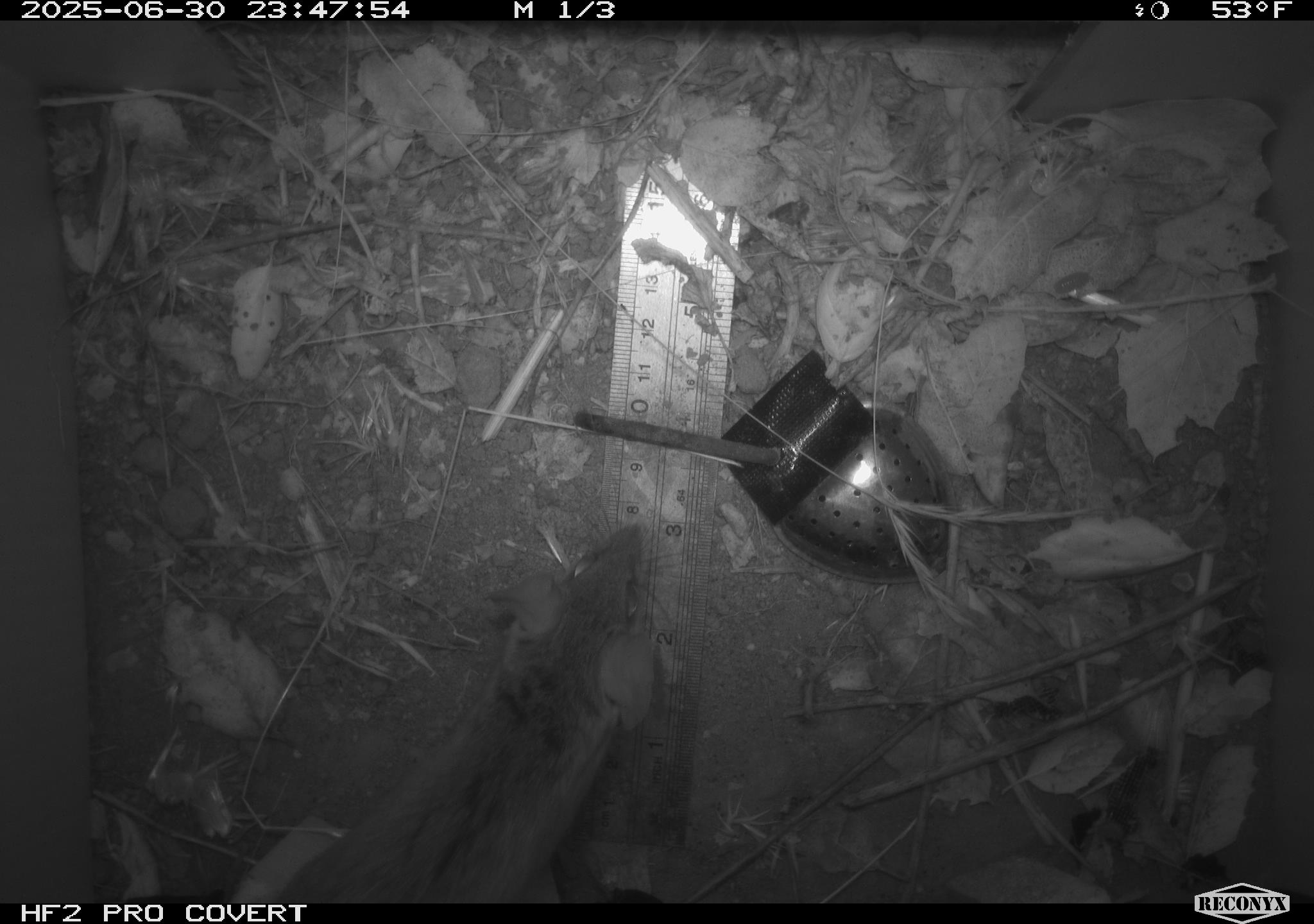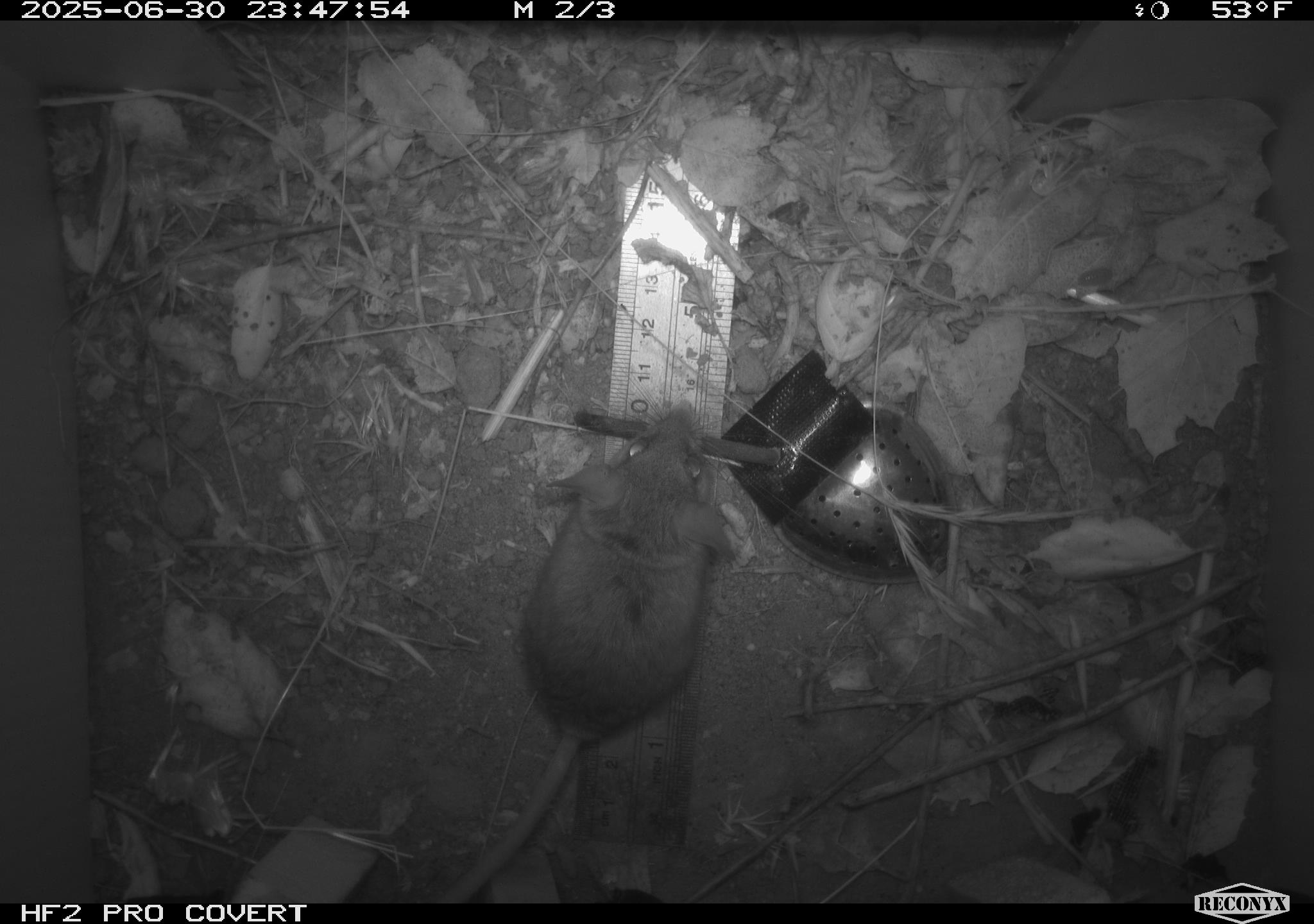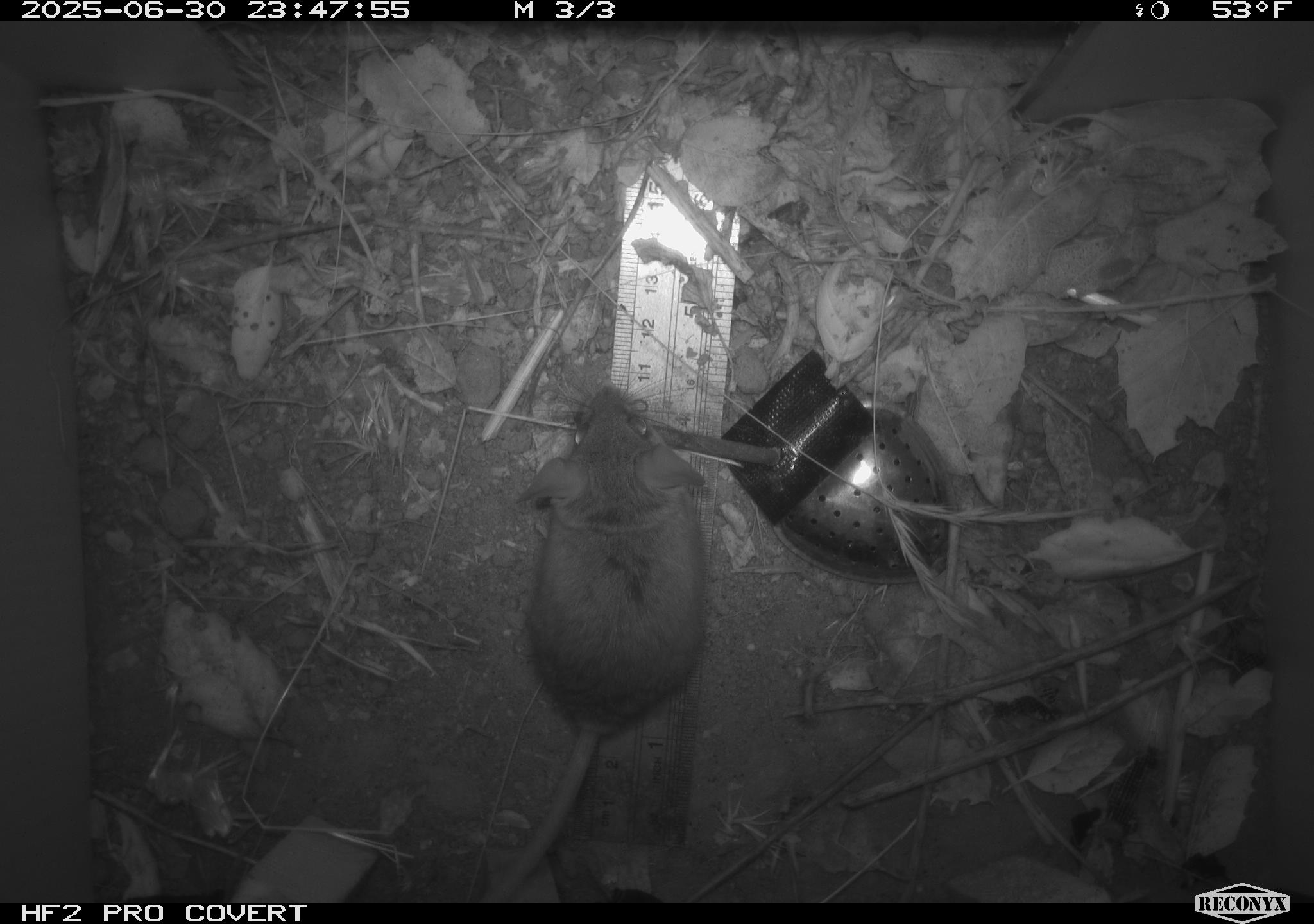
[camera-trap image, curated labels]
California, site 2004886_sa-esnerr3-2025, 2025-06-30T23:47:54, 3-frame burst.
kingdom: Animalia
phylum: Chordata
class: Mammalia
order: Rodentia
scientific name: Rodentia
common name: rodent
Rodent (Rodentia).